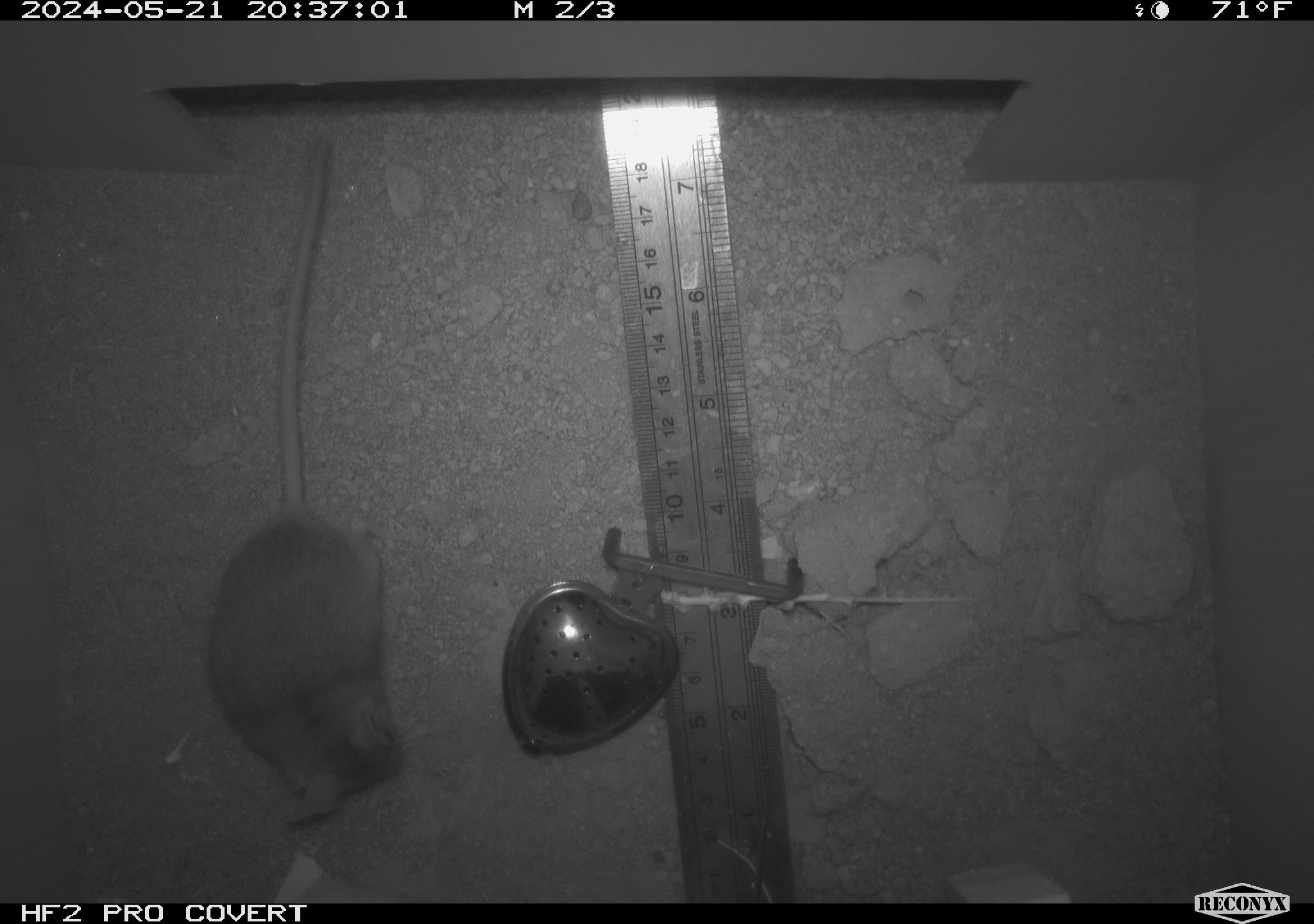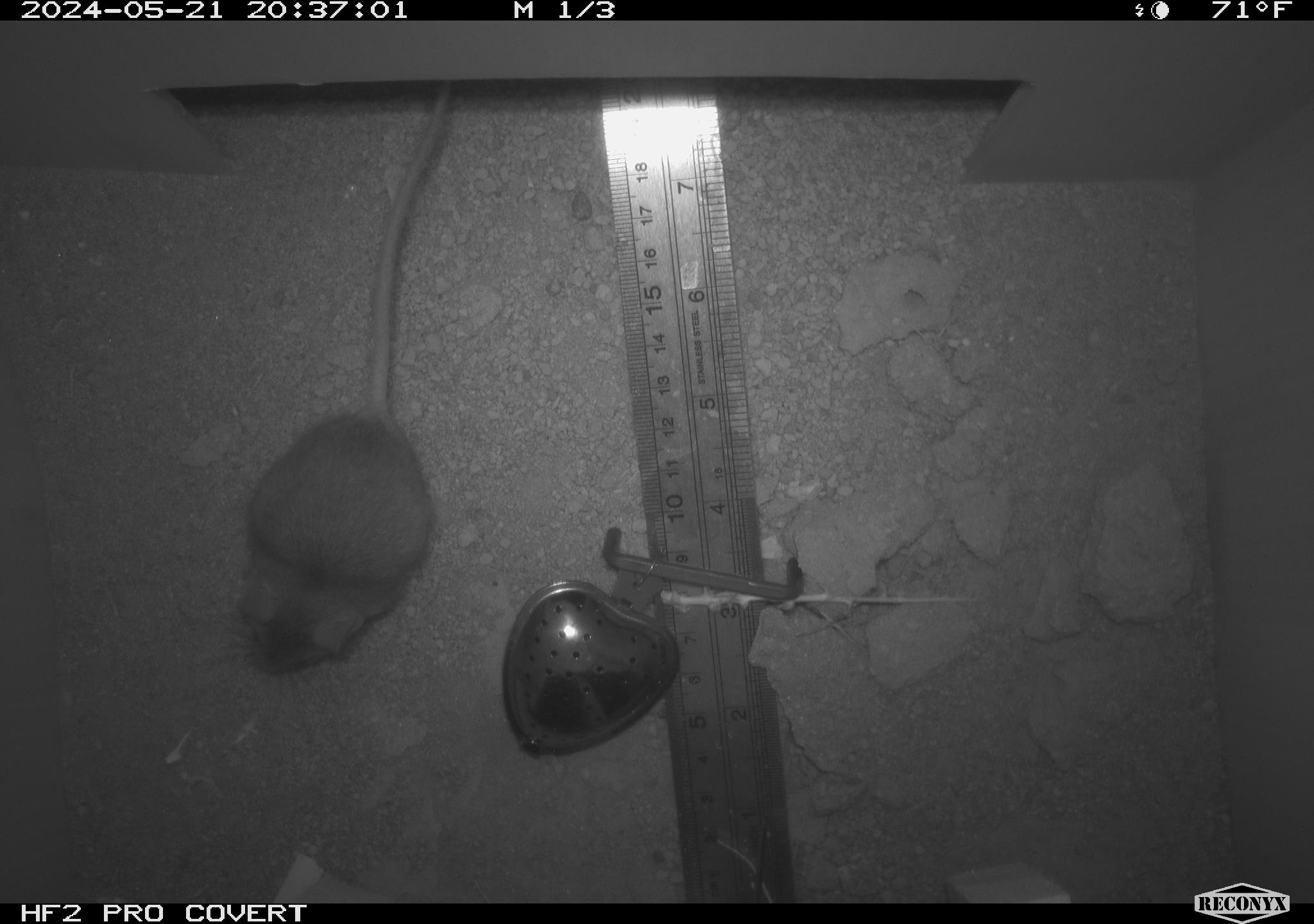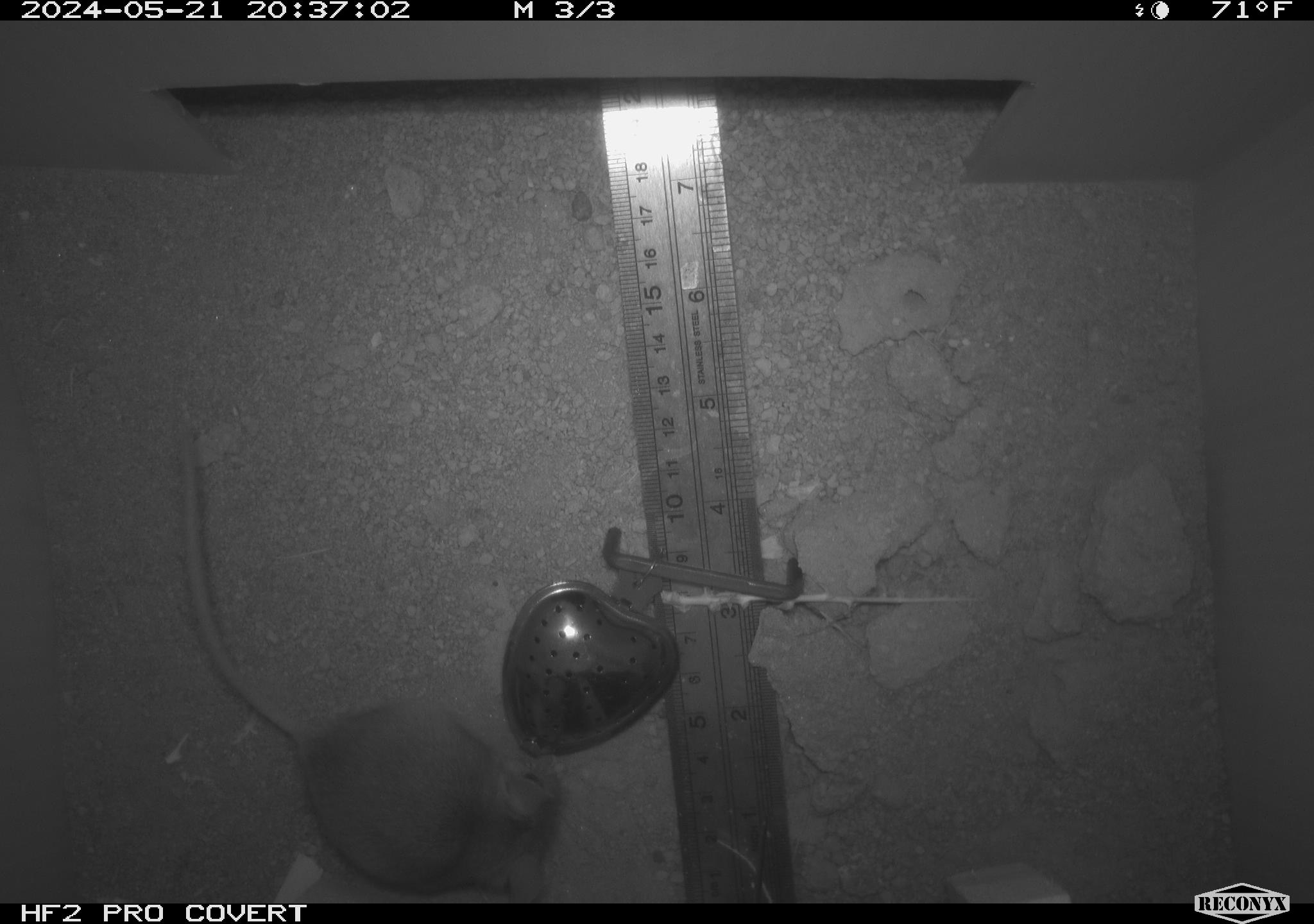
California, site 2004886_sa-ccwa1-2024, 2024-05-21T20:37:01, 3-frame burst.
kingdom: Animalia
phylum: Chordata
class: Mammalia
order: Rodentia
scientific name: Rodentia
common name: mouse species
Mouse species (Rodentia).